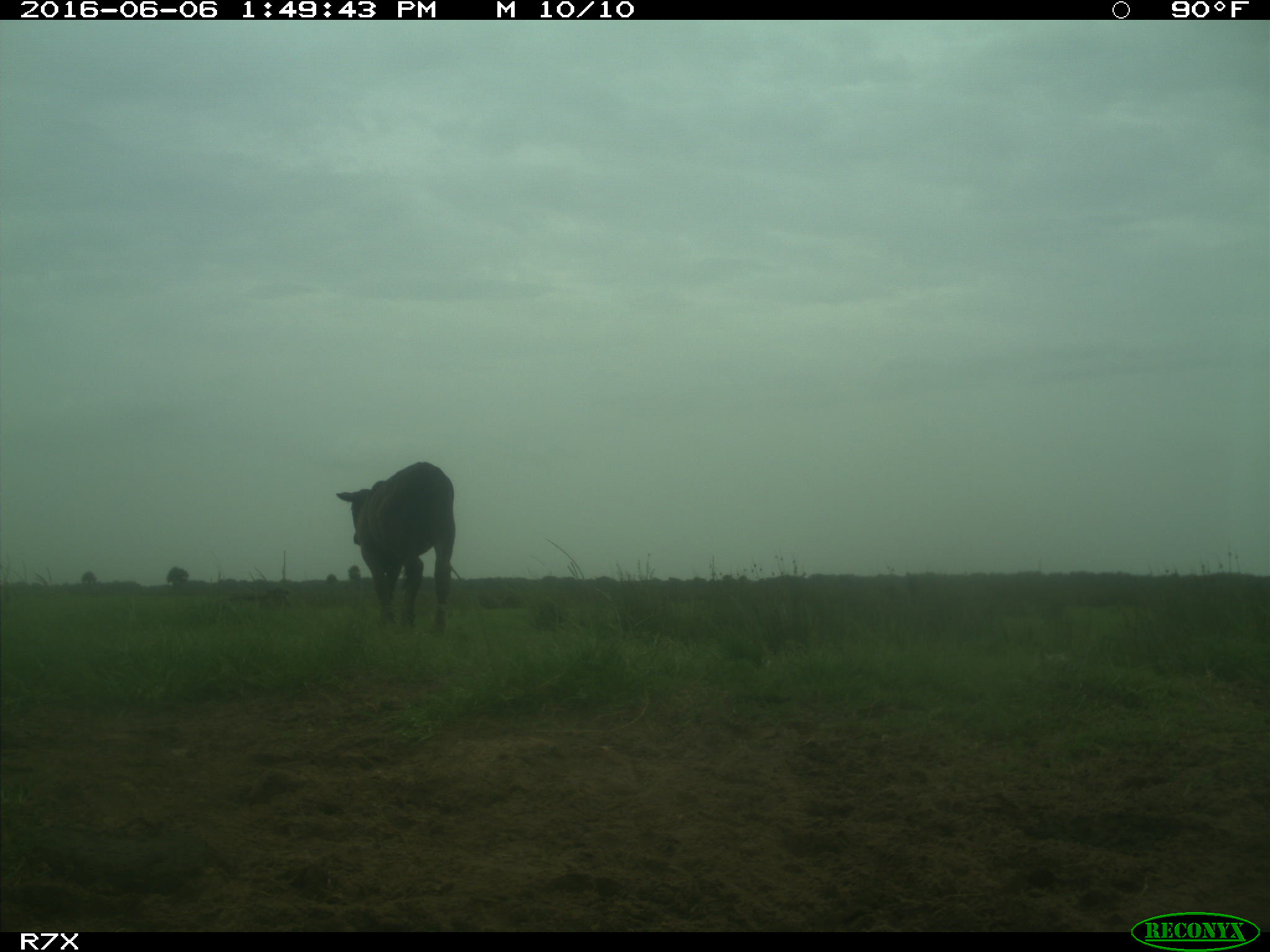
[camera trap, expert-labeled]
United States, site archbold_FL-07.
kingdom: Animalia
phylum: Chordata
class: Mammalia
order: Artiodactyla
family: Bovidae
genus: Bos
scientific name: Bos taurus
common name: domestic cow